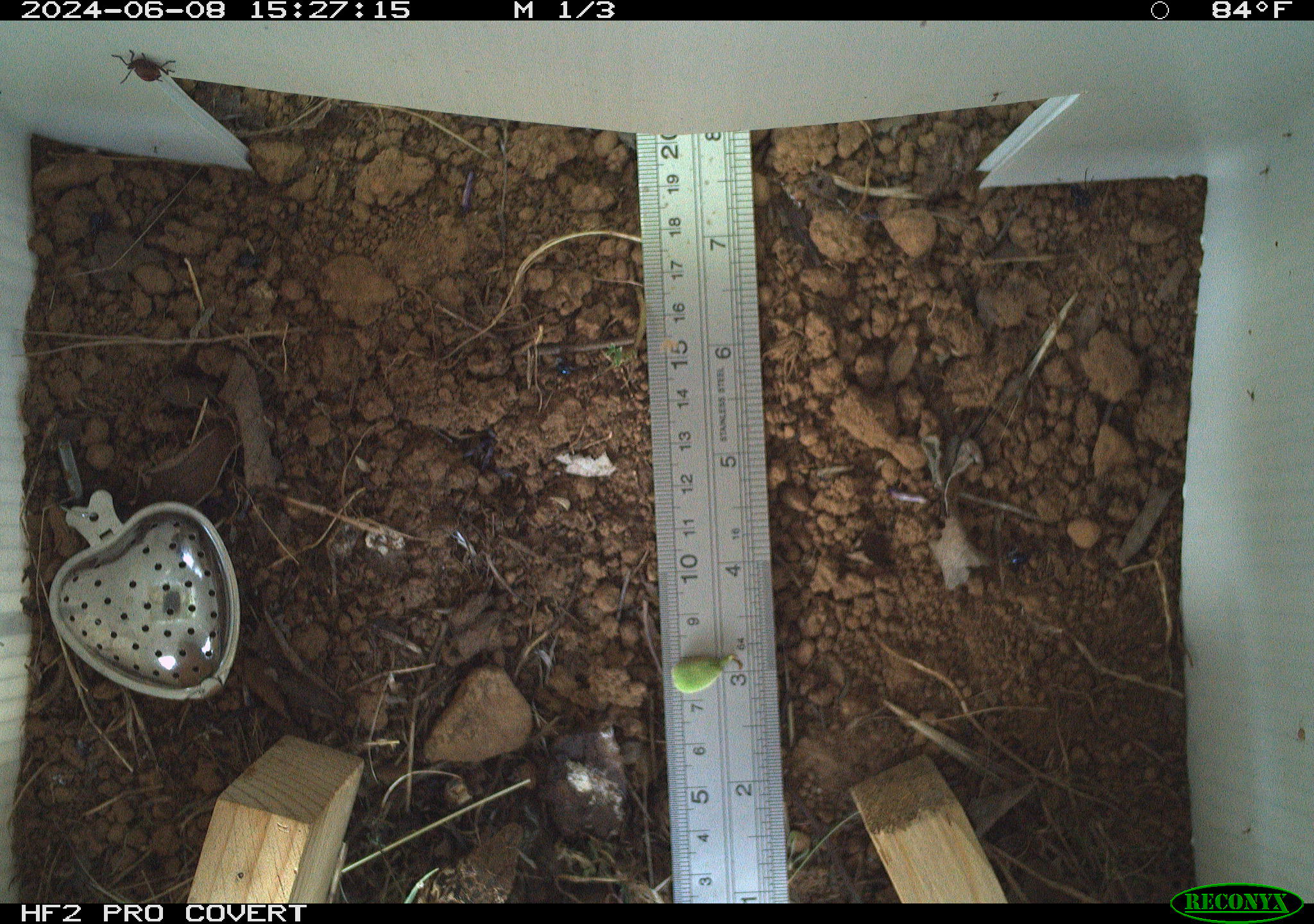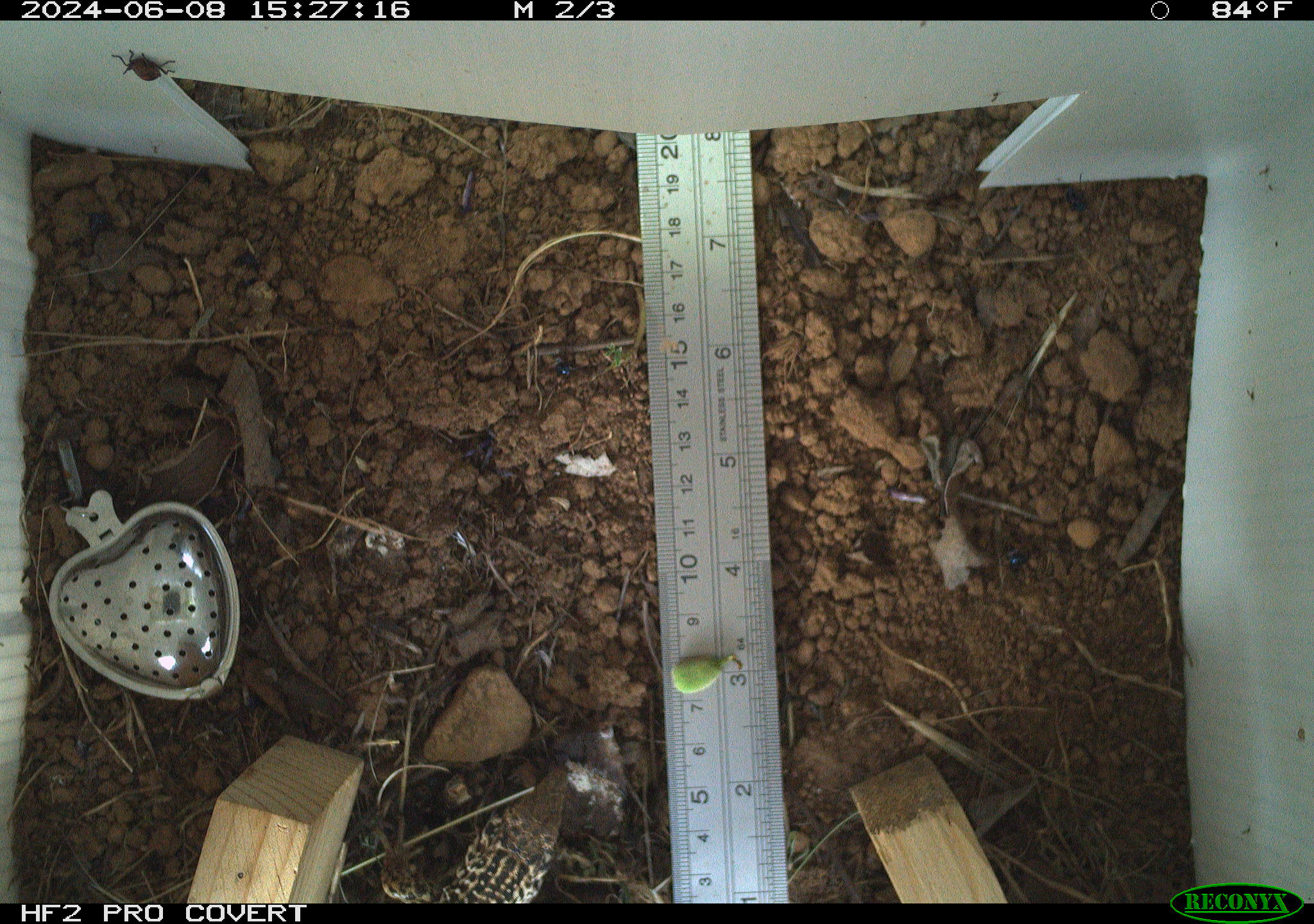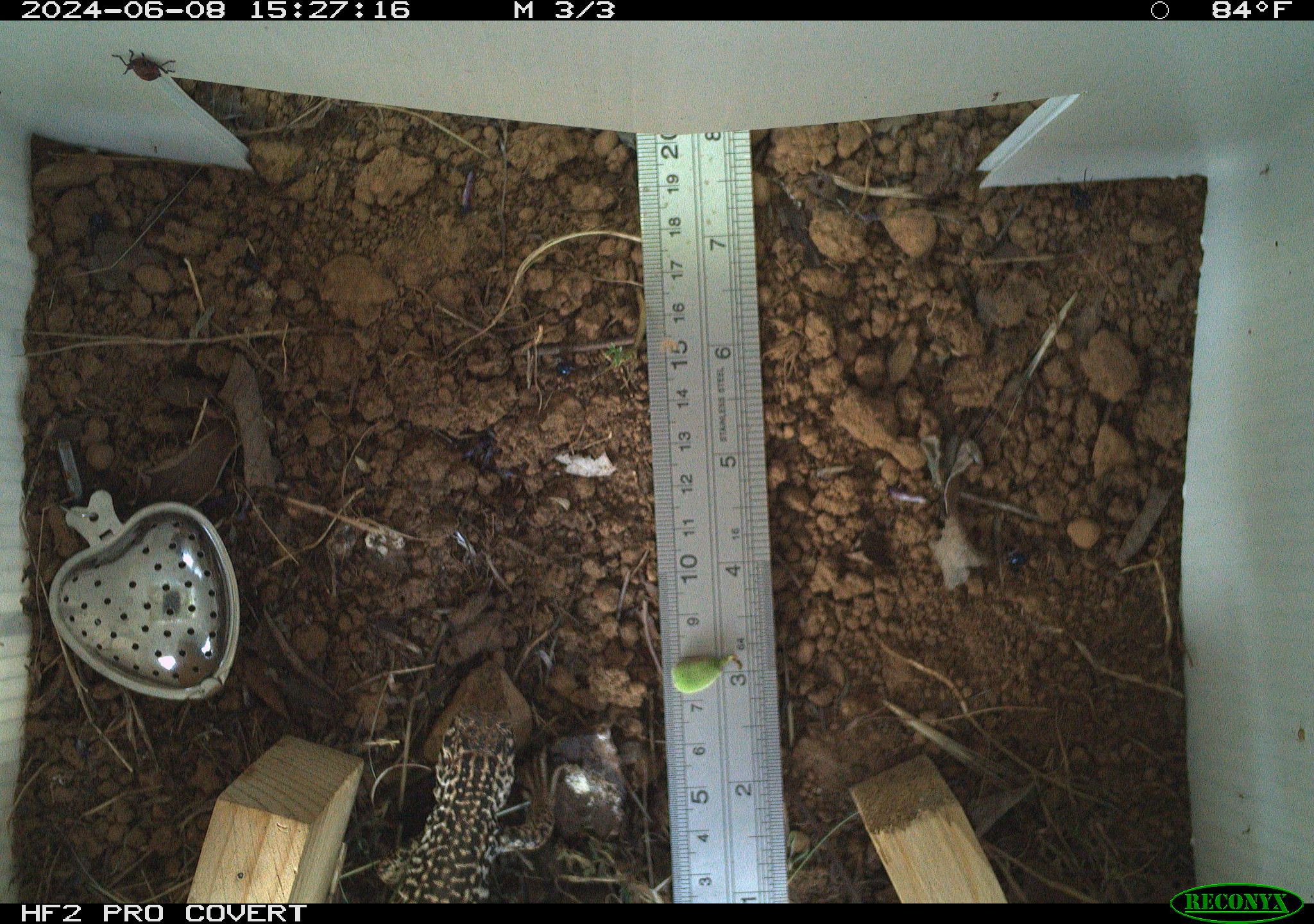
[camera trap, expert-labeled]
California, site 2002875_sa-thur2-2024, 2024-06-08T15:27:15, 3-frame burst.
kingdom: Animalia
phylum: Chordata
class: Reptilia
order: Squamata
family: Teiidae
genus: Aspidoscelis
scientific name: Aspidoscelis tigris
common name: western whiptail